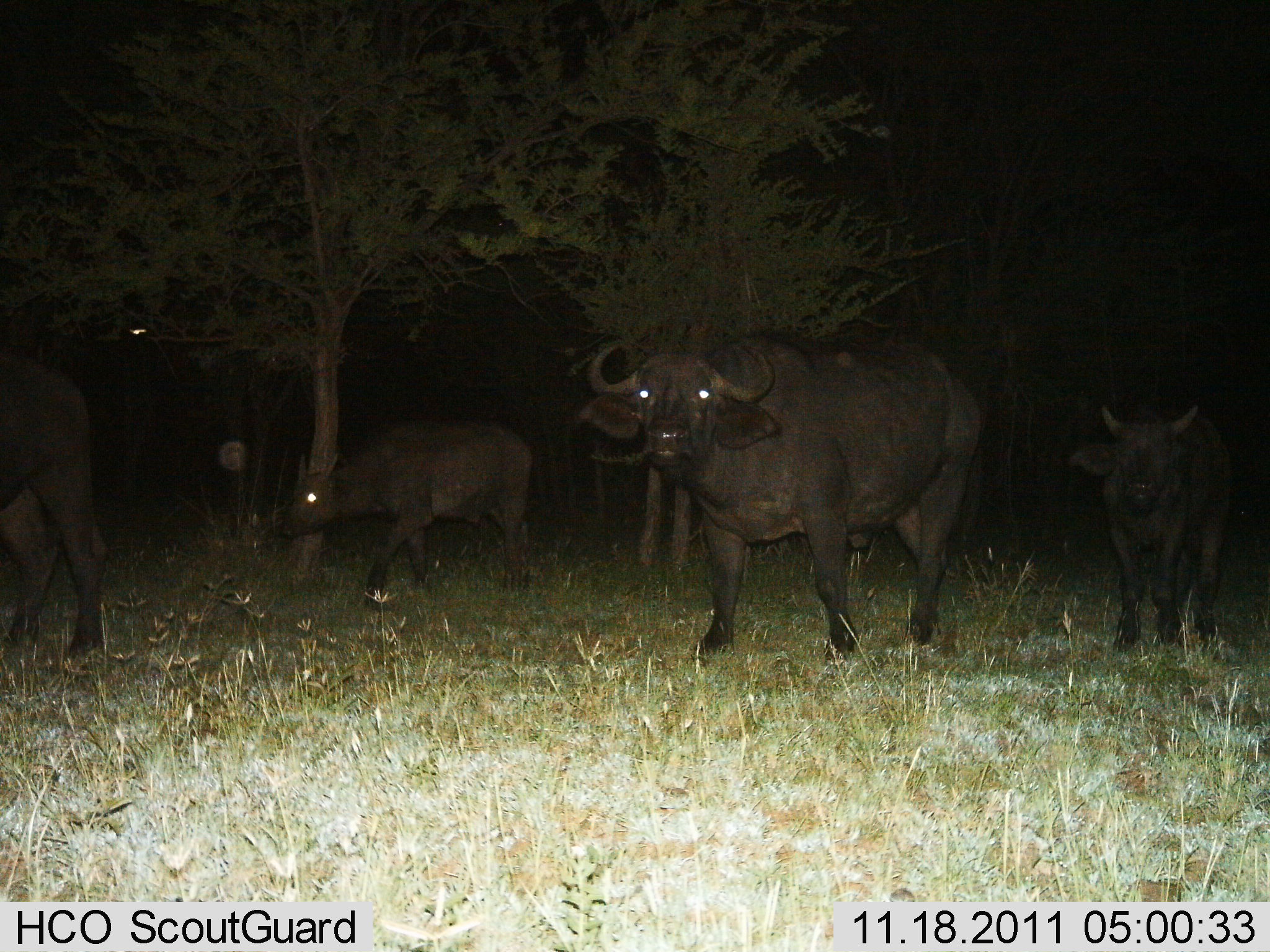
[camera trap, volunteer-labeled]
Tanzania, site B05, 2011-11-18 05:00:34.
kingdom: Animalia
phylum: Chordata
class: Mammalia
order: Artiodactyla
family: Bovidae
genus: Syncerus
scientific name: Syncerus caffer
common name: cape buffalo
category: buffalo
Buffalo (cape buffalo) (Syncerus caffer), count 4. Behavior (volunteer vote fractions): standing 54%, resting 0%, moving 54%, interacting 0%. Young present (vote fraction): 46%. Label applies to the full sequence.